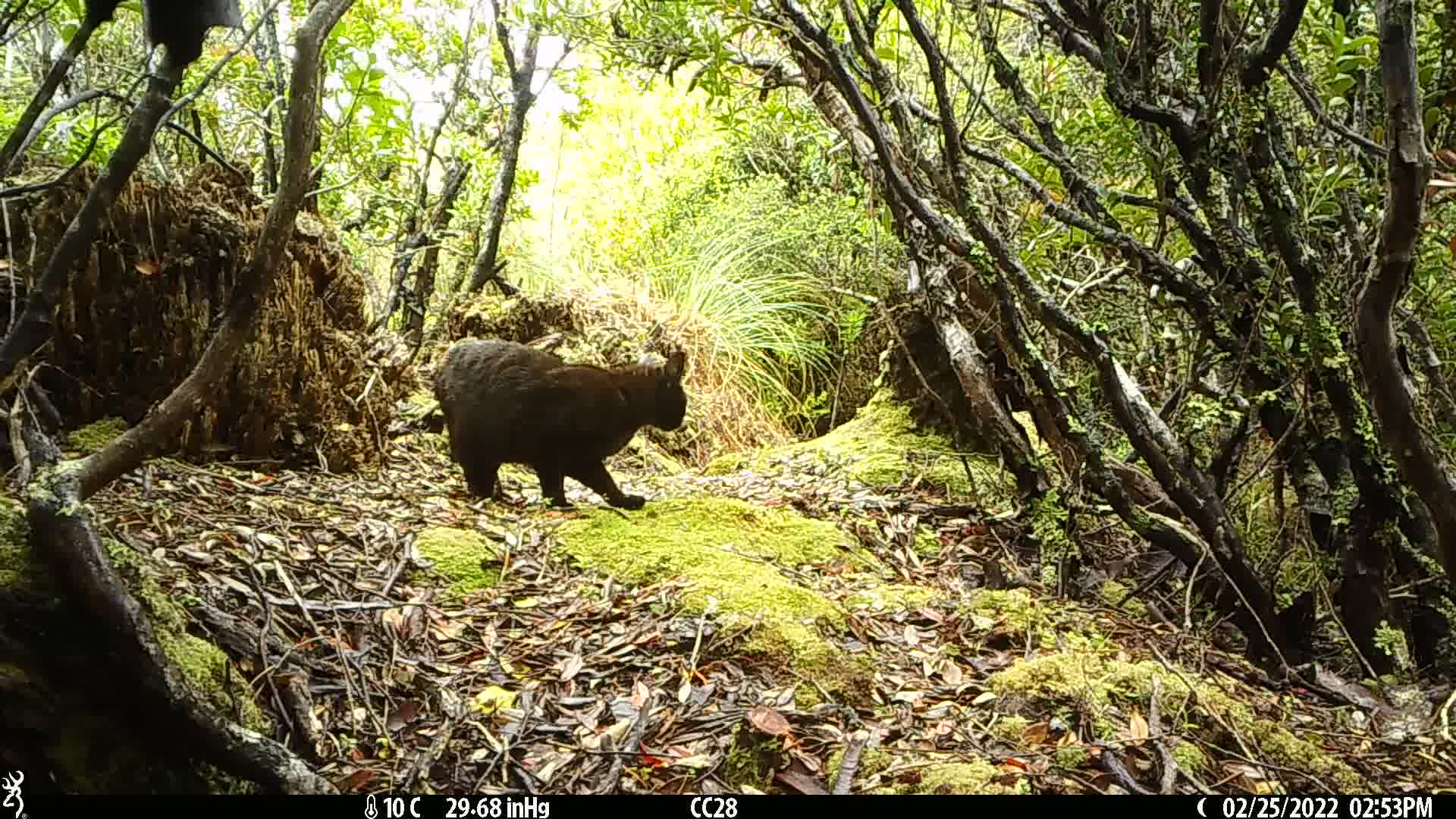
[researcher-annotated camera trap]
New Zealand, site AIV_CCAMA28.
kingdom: Animalia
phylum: Chordata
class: Mammalia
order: Carnivora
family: Felidae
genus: Felis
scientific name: Felis catus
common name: domestic cat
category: cat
Cat (domestic cat) (Felis catus).